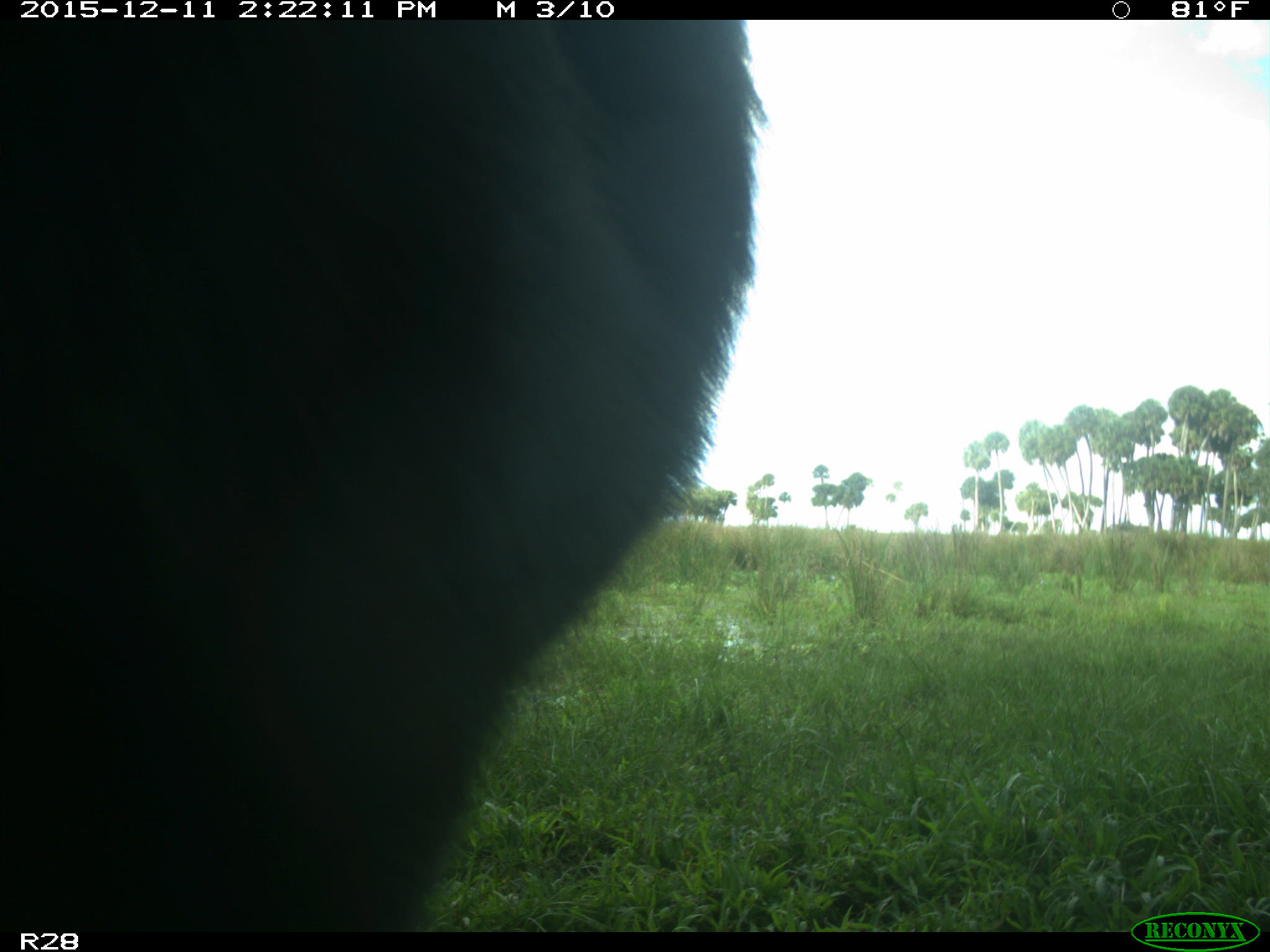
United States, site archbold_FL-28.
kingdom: Animalia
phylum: Chordata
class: Mammalia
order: Artiodactyla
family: Bovidae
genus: Bos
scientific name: Bos taurus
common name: domestic cow